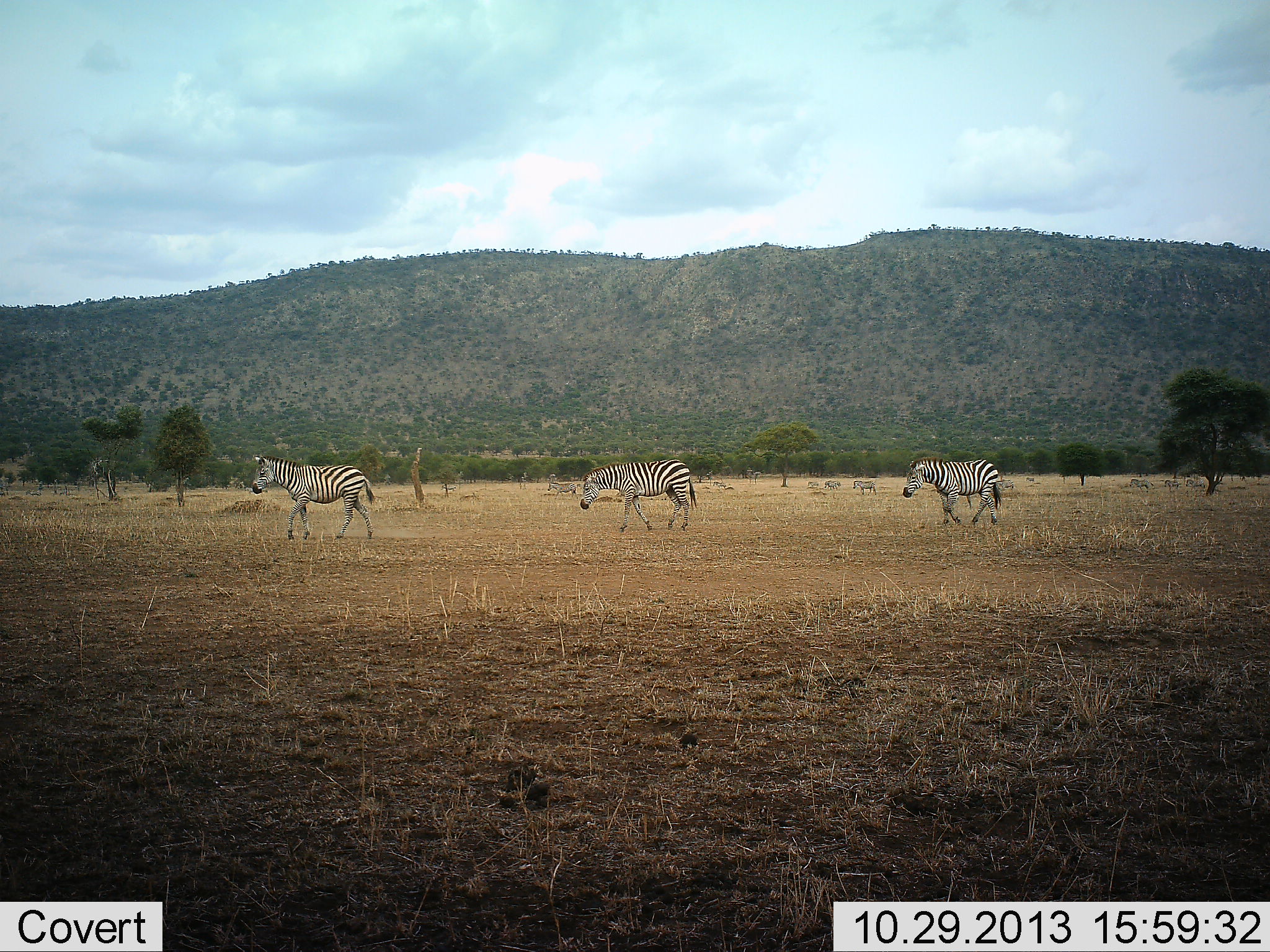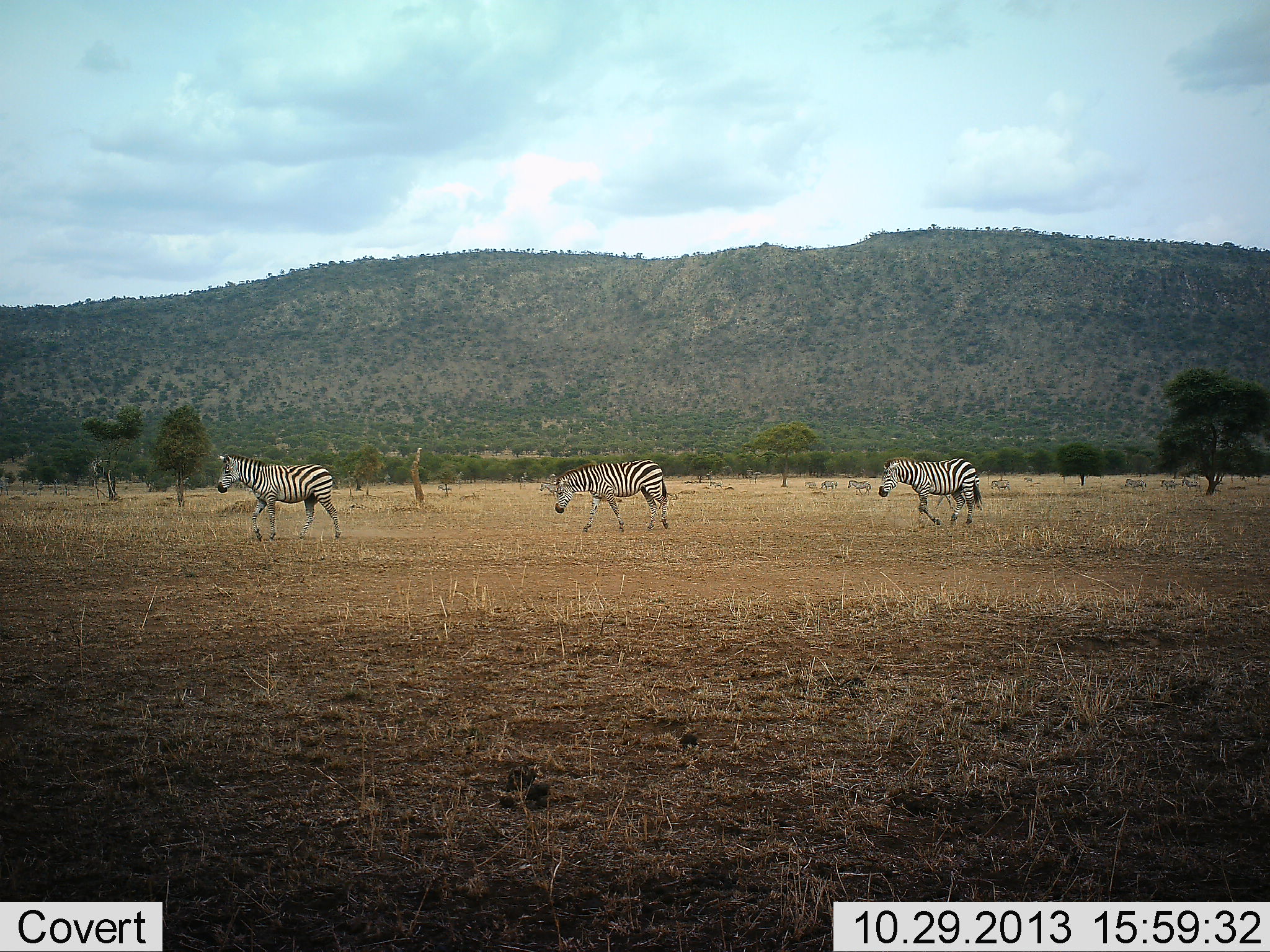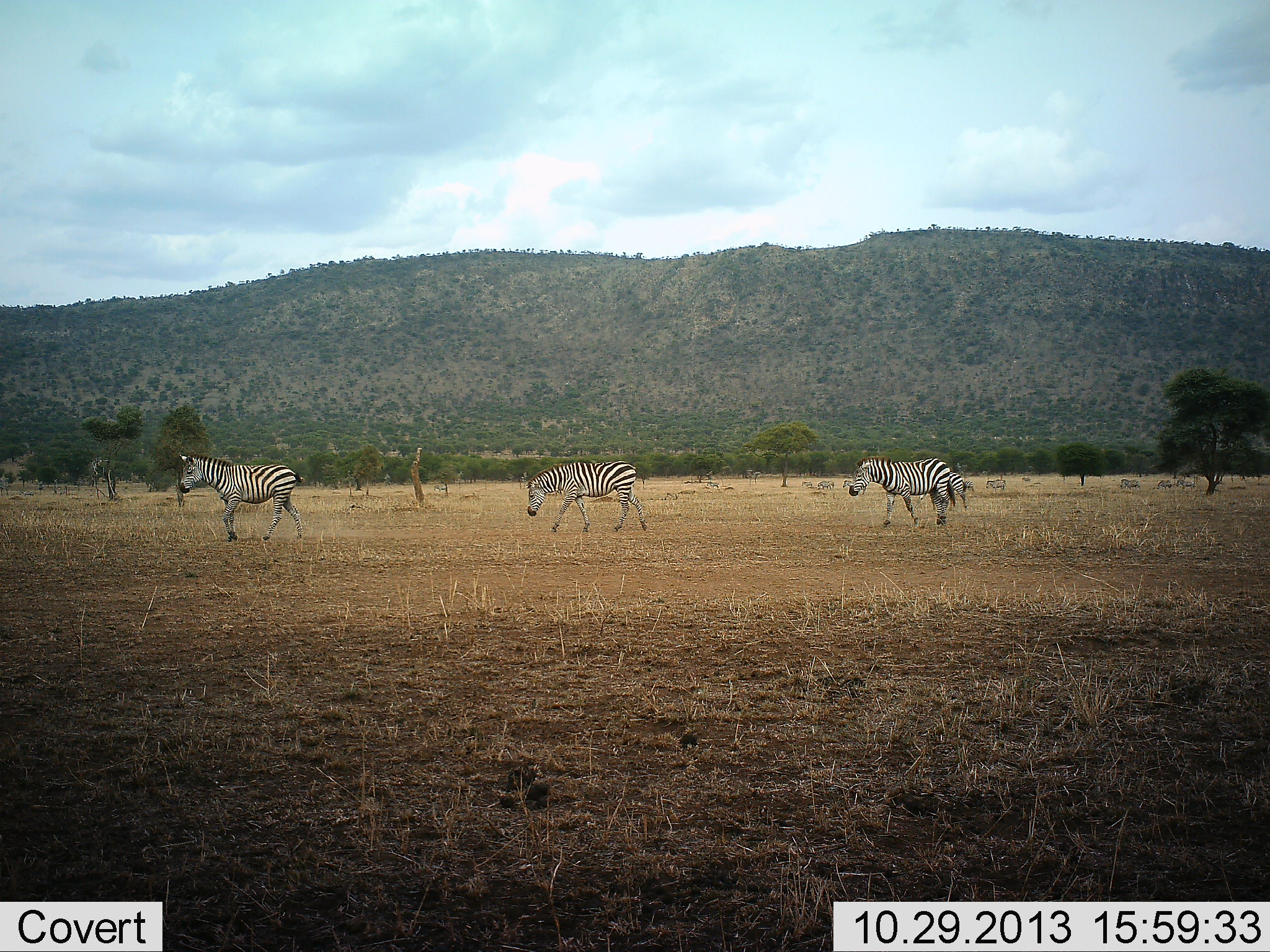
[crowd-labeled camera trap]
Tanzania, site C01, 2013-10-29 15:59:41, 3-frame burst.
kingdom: Animalia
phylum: Chordata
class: Mammalia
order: Perissodactyla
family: Equidae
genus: Equus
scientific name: Equus quagga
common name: plains zebra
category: zebra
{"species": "zebra (plains zebra) (Equus quagga)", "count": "11-50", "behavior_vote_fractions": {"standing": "0%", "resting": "0%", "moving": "100%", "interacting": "0%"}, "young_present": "0%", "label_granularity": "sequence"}